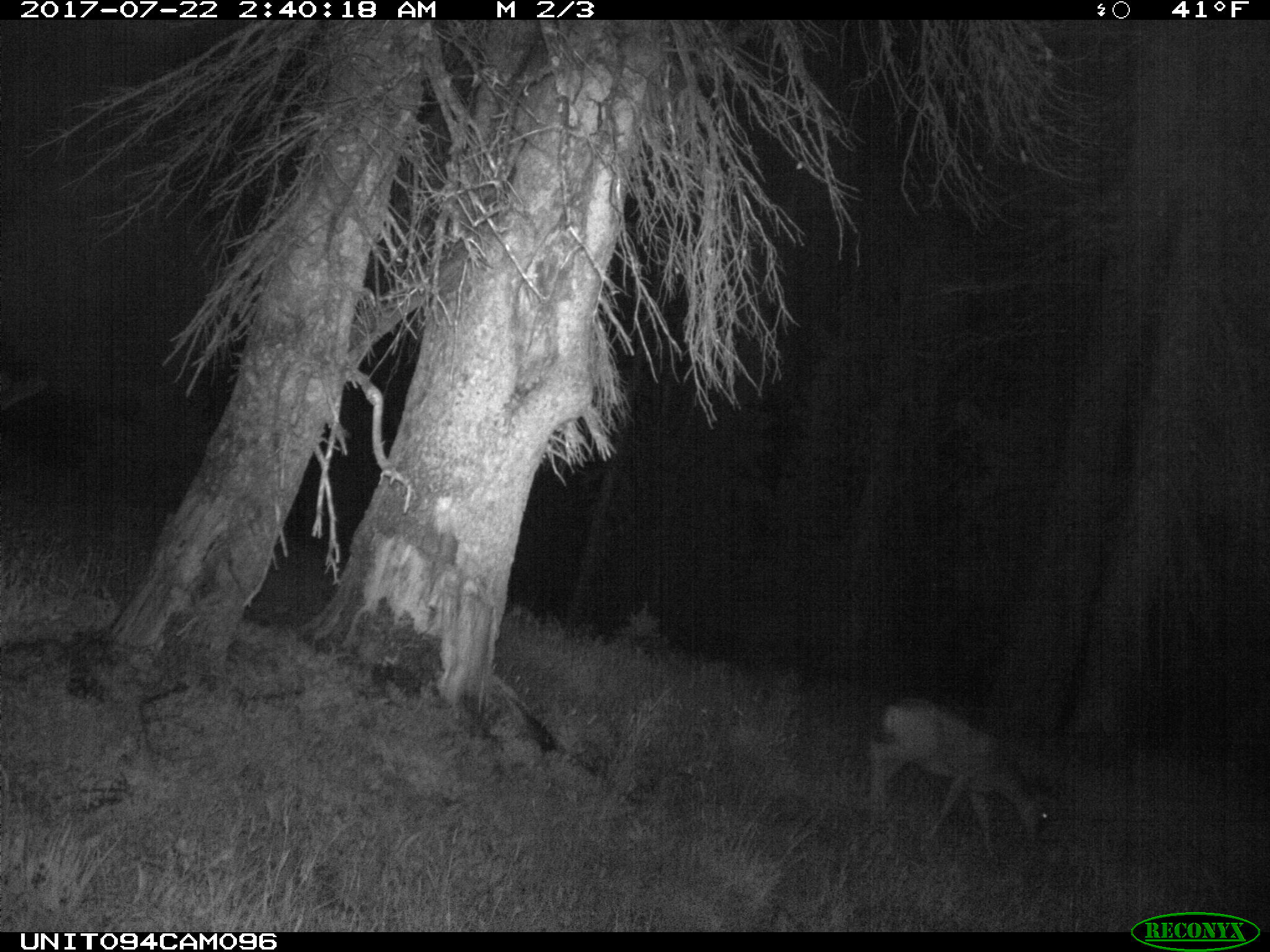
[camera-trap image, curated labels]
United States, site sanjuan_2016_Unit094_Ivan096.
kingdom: Animalia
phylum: Chordata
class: Mammalia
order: Artiodactyla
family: Cervidae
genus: Odocoileus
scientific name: Odocoileus hemionus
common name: mule deer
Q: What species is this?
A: Odocoileus hemionus (mule deer).